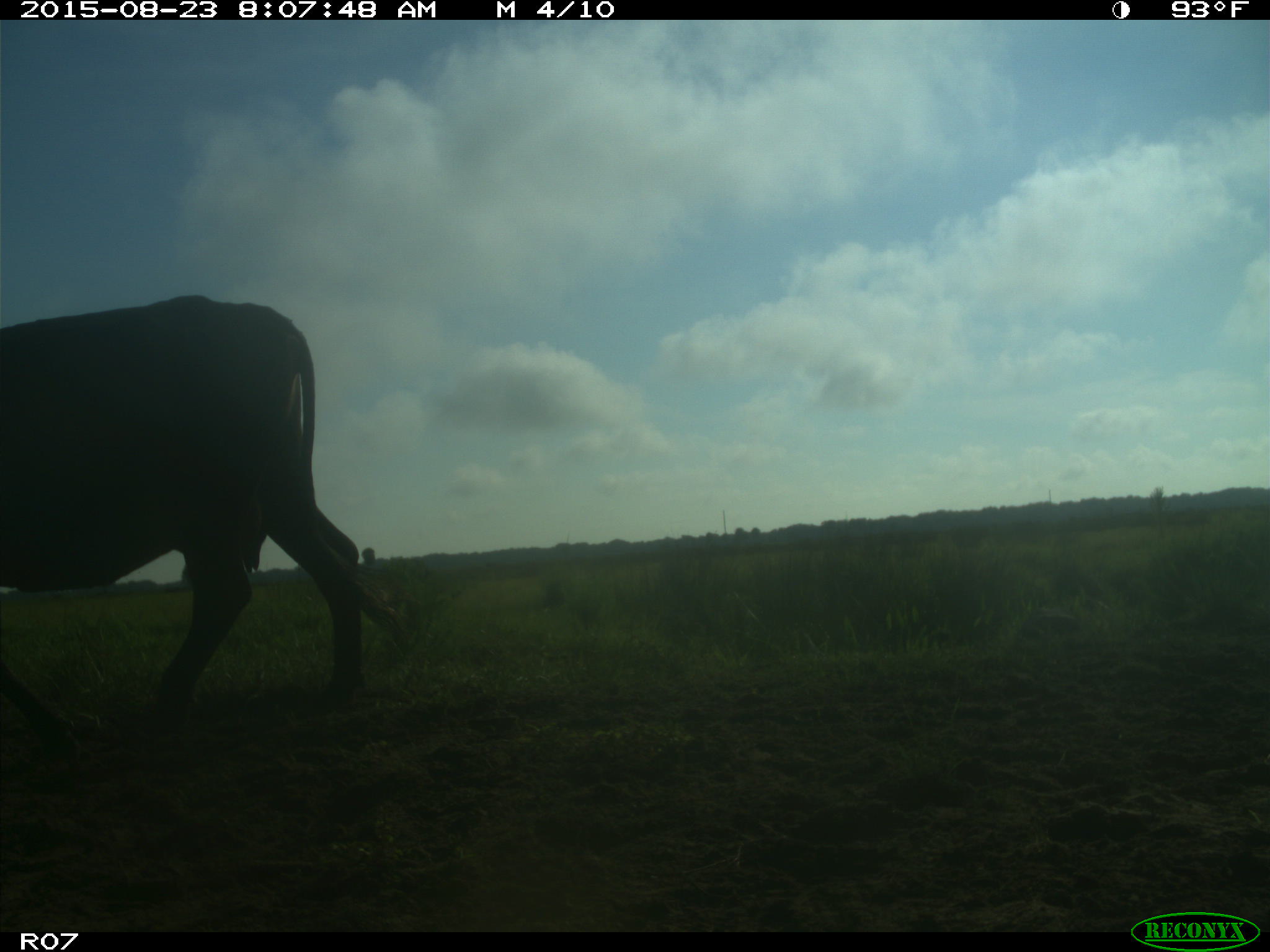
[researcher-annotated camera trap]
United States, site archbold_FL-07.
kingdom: Animalia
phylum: Chordata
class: Mammalia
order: Artiodactyla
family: Bovidae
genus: Bos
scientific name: Bos taurus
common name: domestic cow